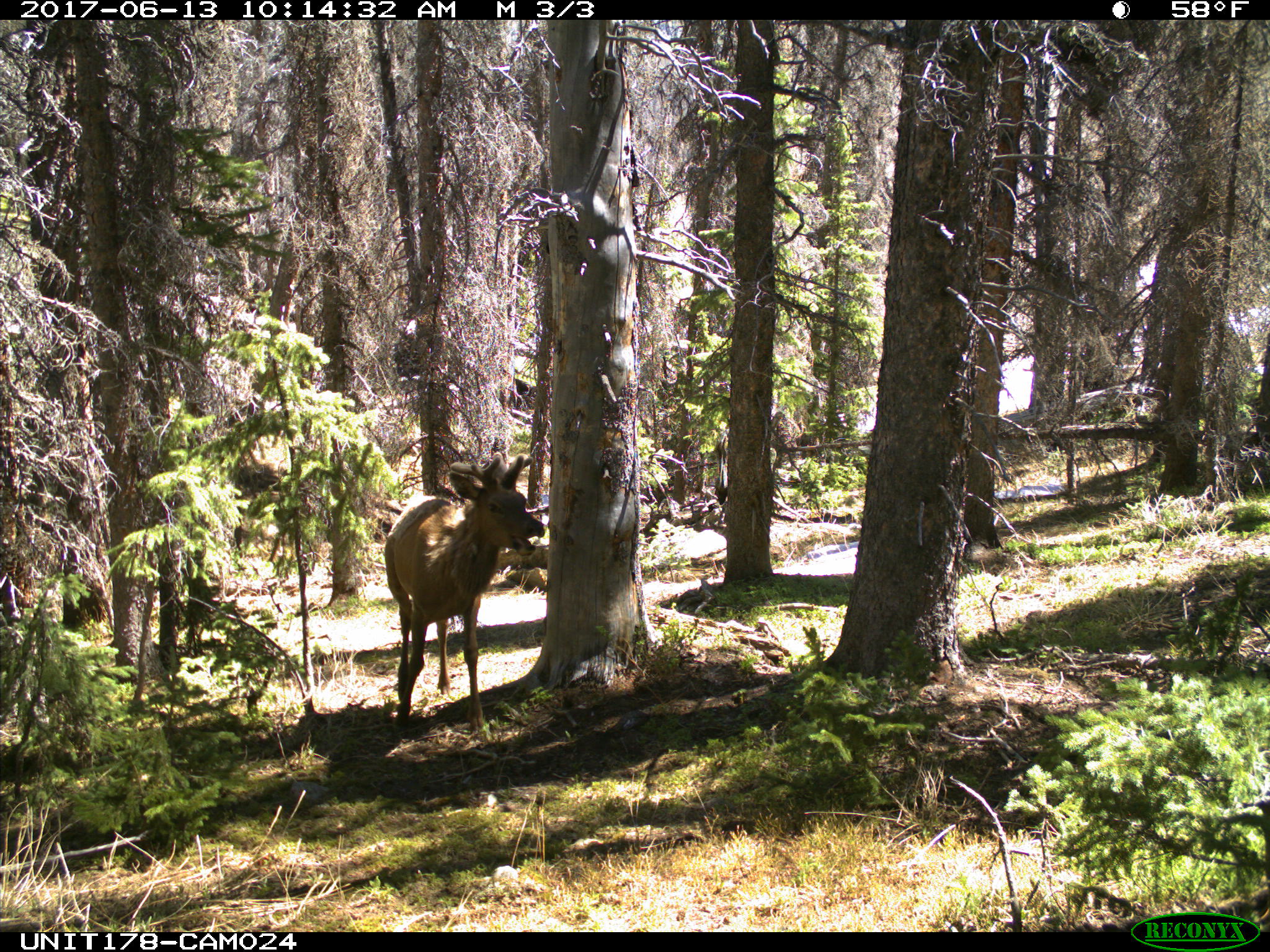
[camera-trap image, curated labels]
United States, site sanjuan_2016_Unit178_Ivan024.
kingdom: Animalia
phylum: Chordata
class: Mammalia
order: Artiodactyla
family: Cervidae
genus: Cervus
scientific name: Cervus elaphus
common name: red deer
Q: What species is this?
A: Cervus elaphus (red deer).